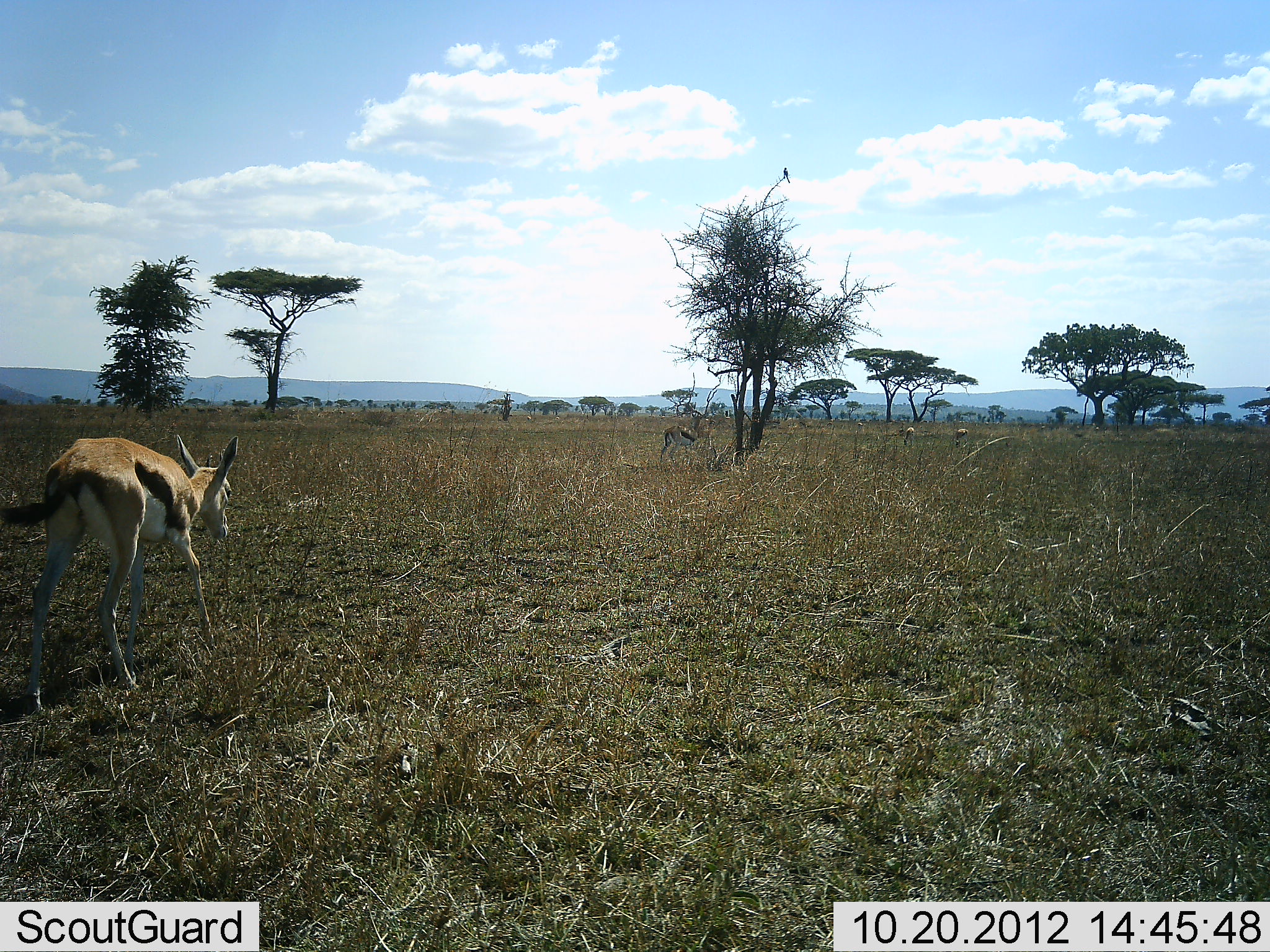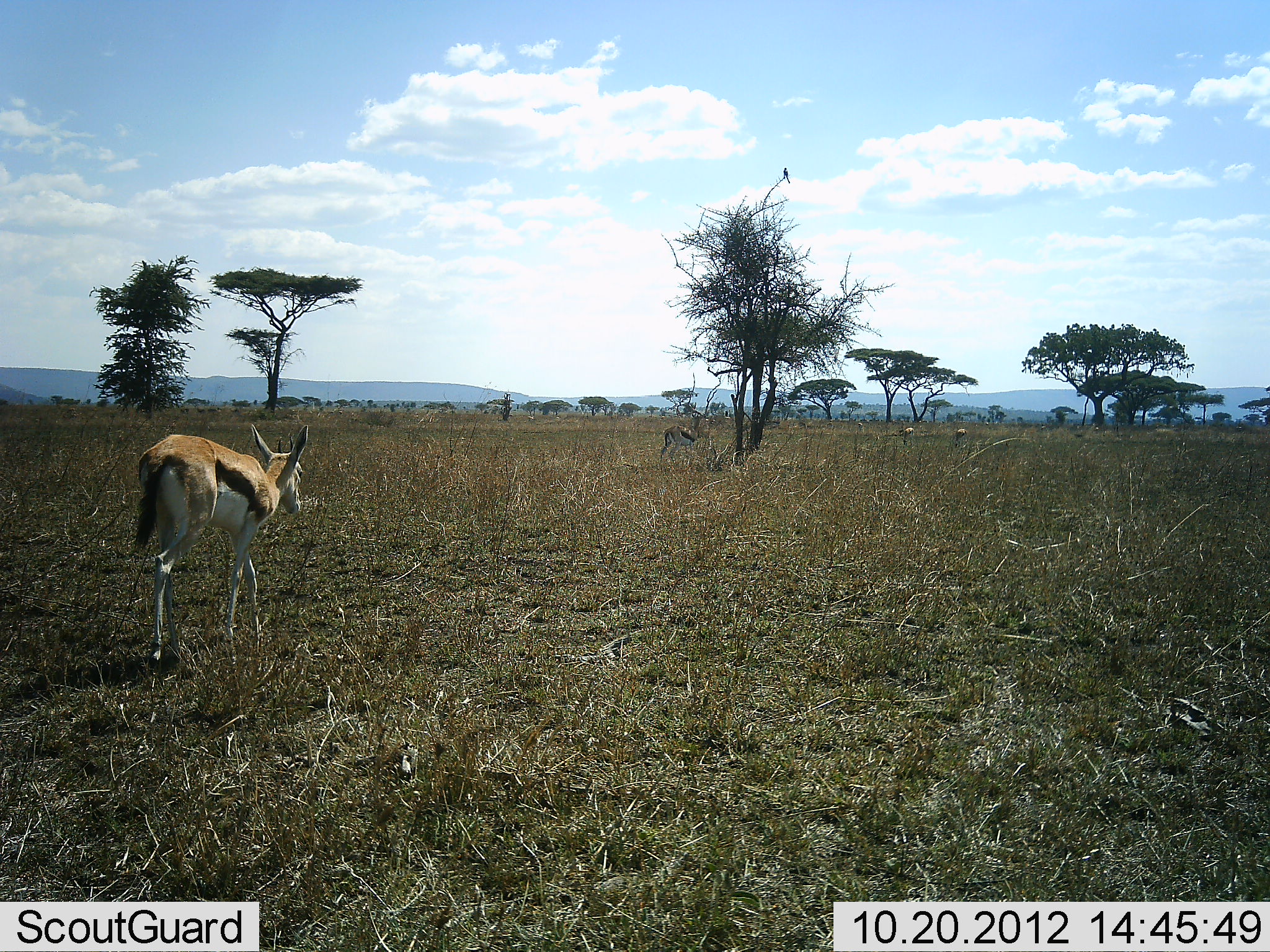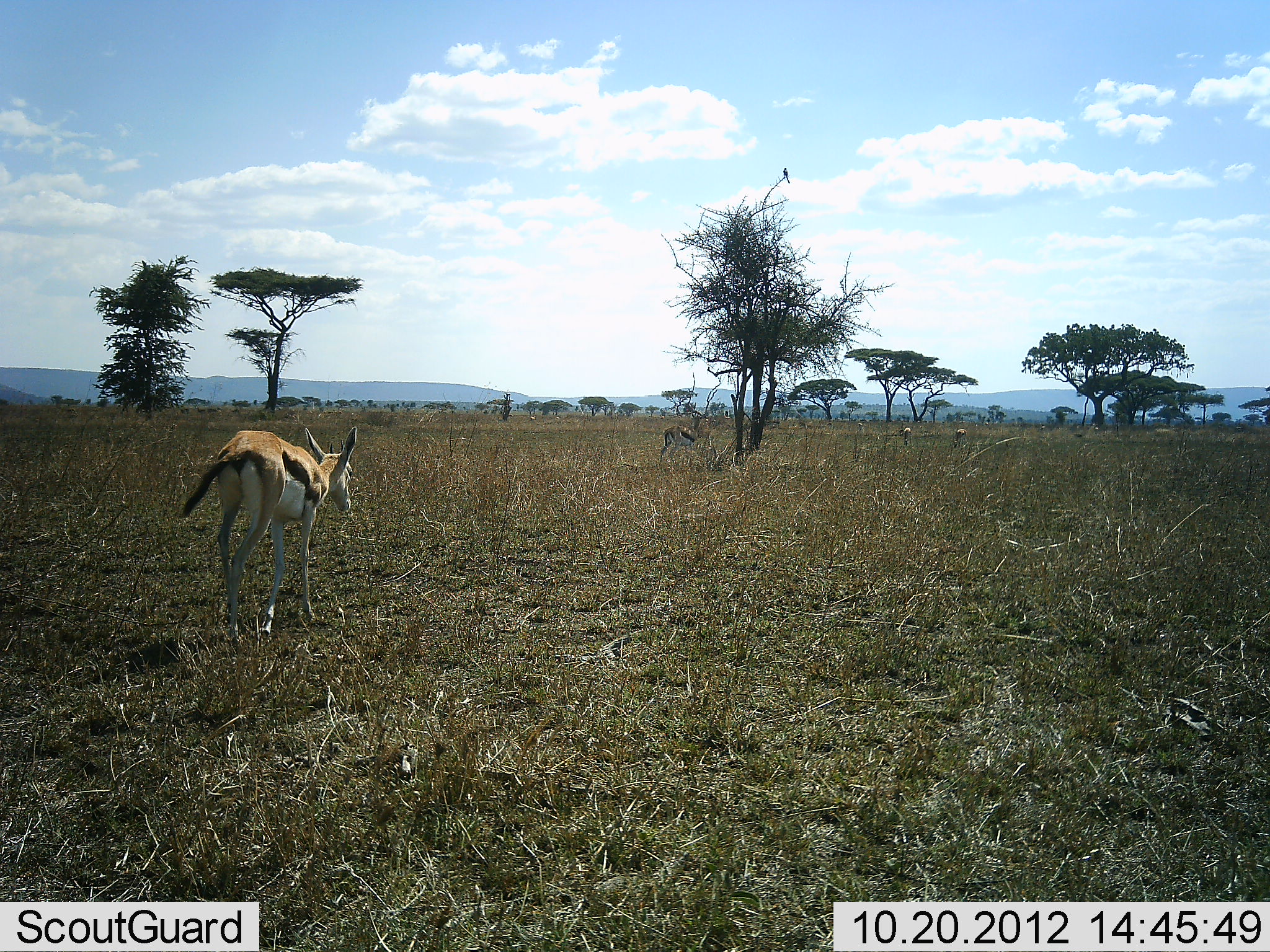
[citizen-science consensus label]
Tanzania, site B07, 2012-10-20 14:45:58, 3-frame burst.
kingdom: Animalia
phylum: Chordata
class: Mammalia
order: Artiodactyla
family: Bovidae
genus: Eudorcas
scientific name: Eudorcas thomsonii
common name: thomson's gazelle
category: gazellethomsons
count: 4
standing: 40%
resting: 7%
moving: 93%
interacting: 0%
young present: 0%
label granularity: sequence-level